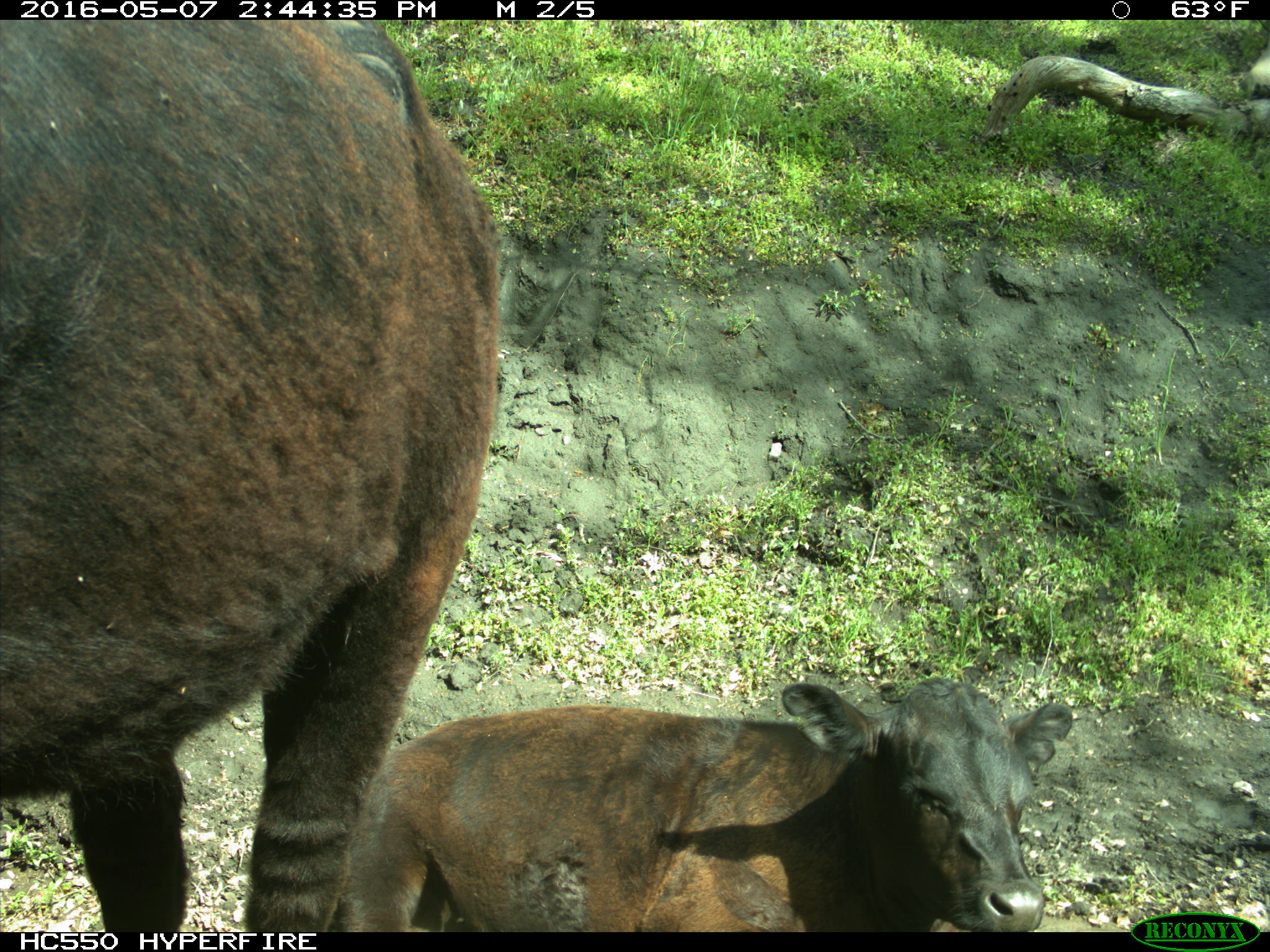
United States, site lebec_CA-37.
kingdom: Animalia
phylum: Chordata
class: Mammalia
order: Artiodactyla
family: Bovidae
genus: Bos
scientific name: Bos taurus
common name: domestic cow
Bos taurus (domestic cow).